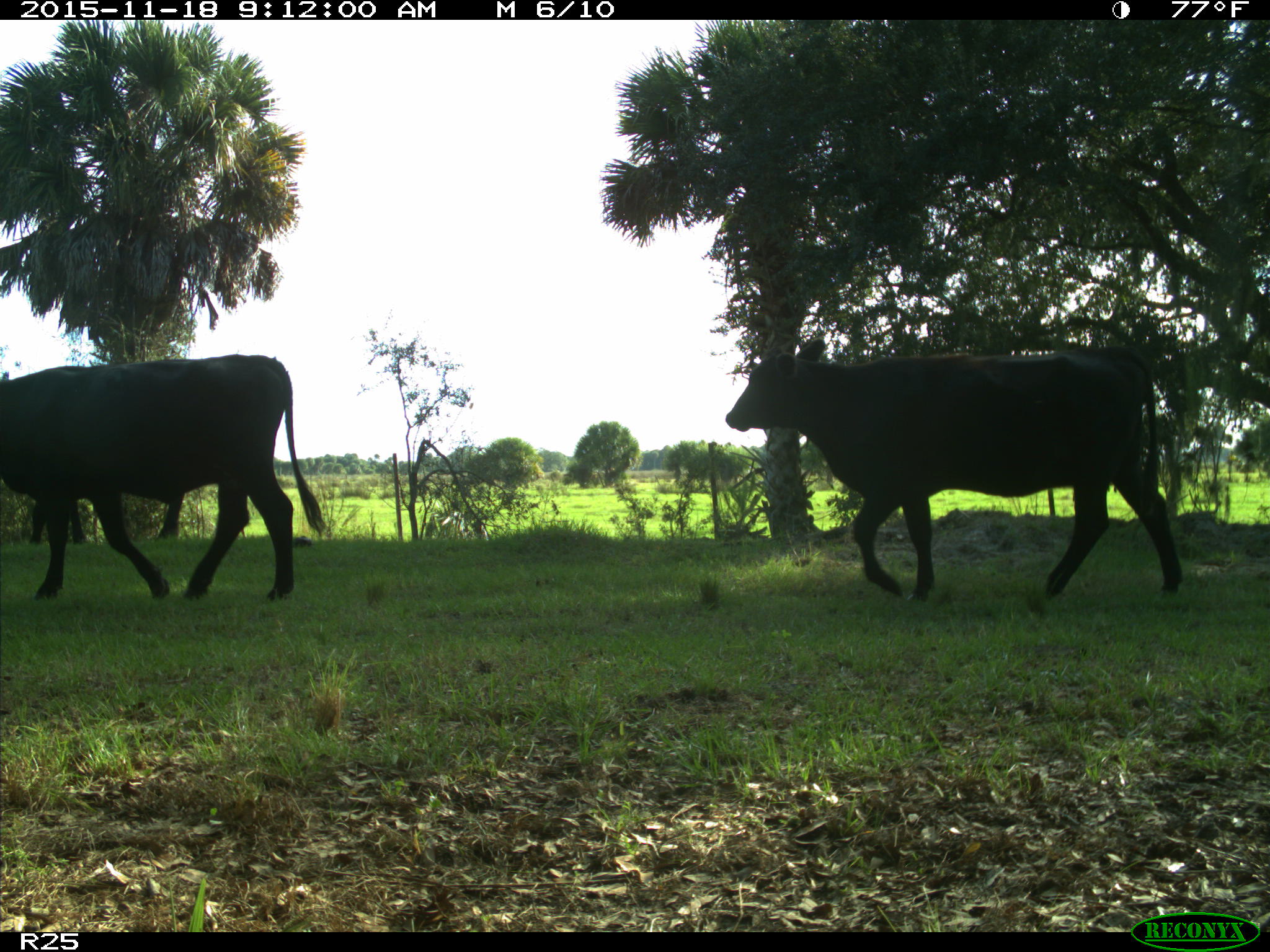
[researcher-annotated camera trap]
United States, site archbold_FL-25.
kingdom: Animalia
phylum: Chordata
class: Mammalia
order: Artiodactyla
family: Bovidae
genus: Bos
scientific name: Bos taurus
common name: domestic cow